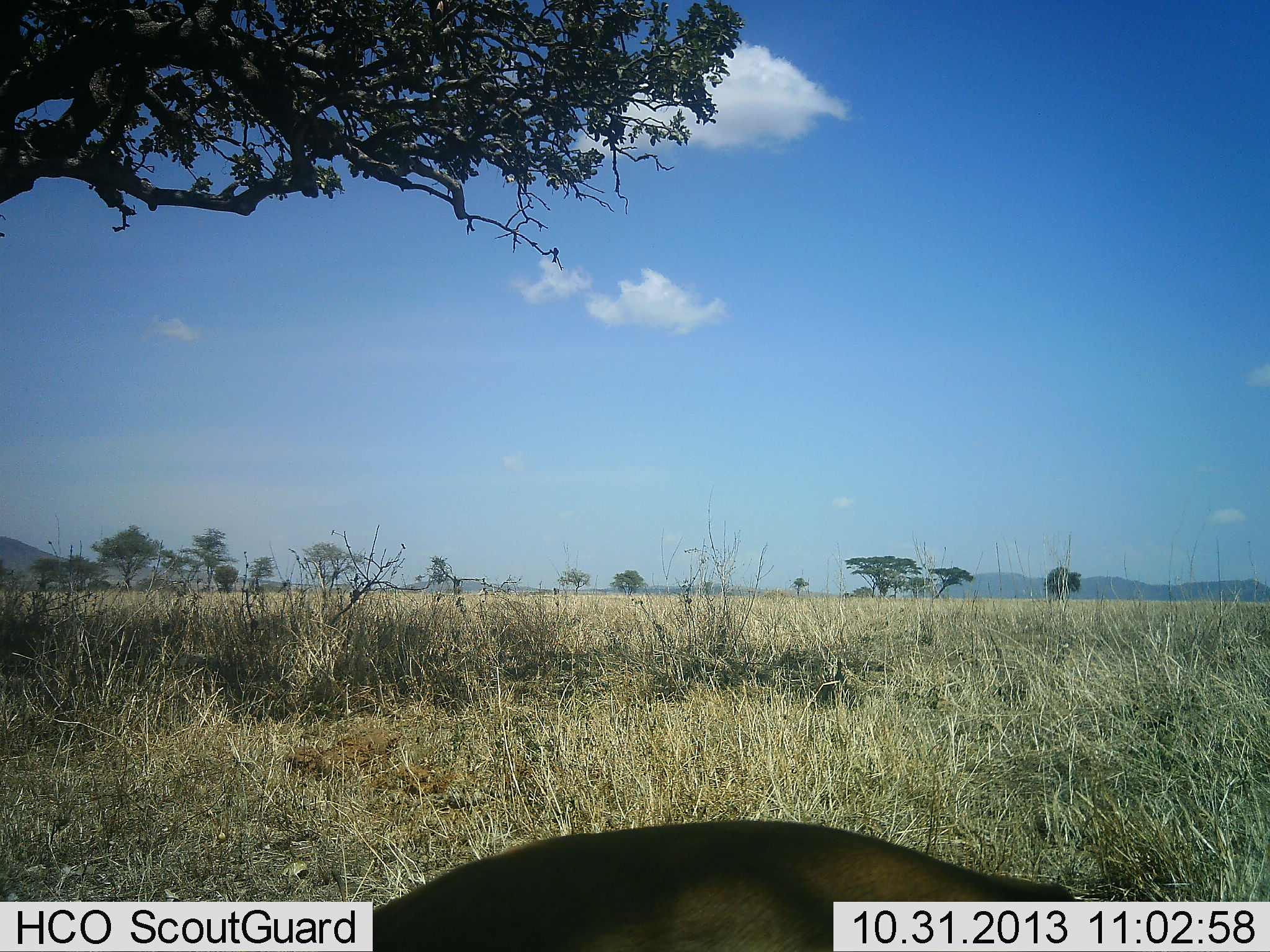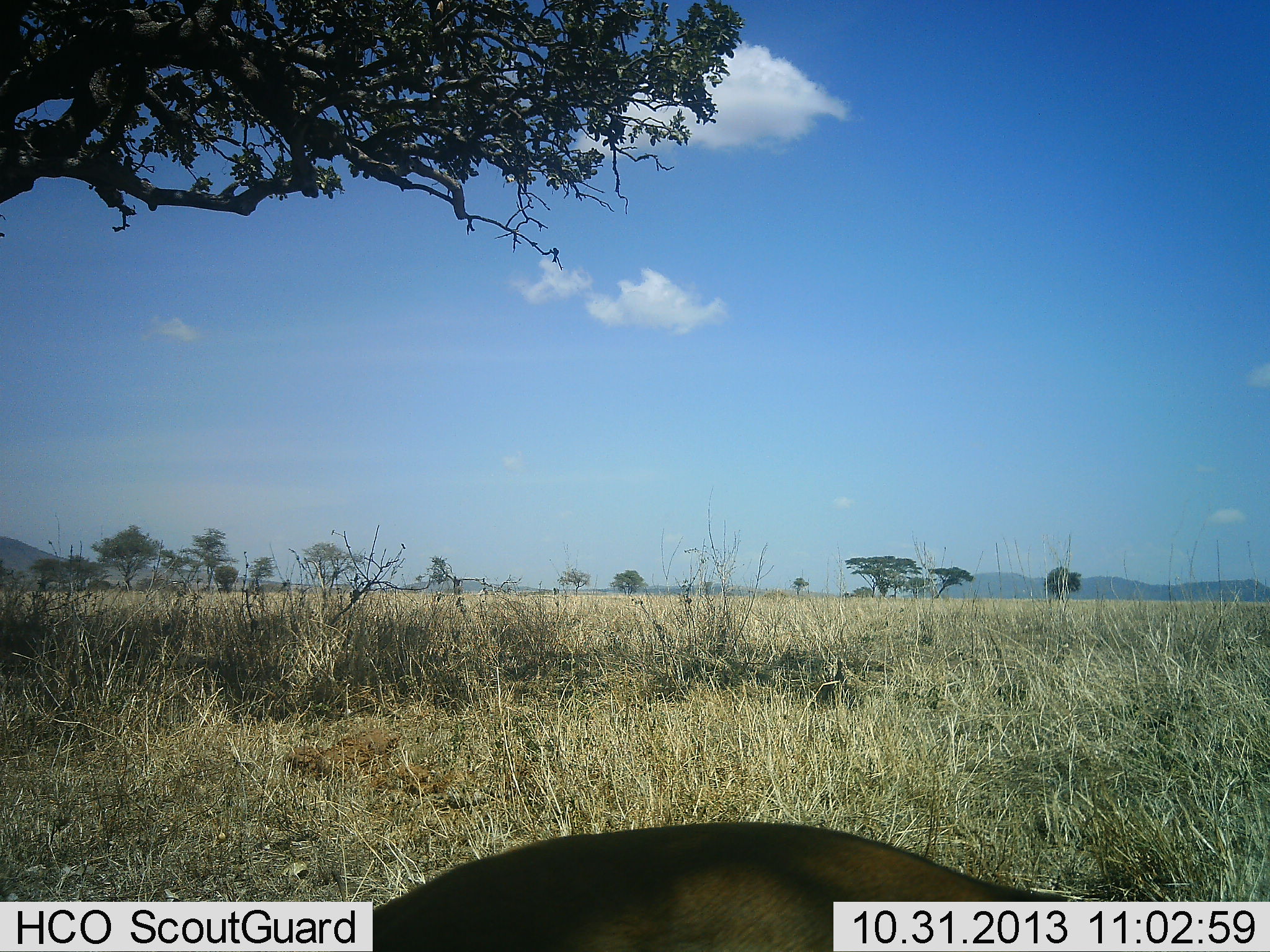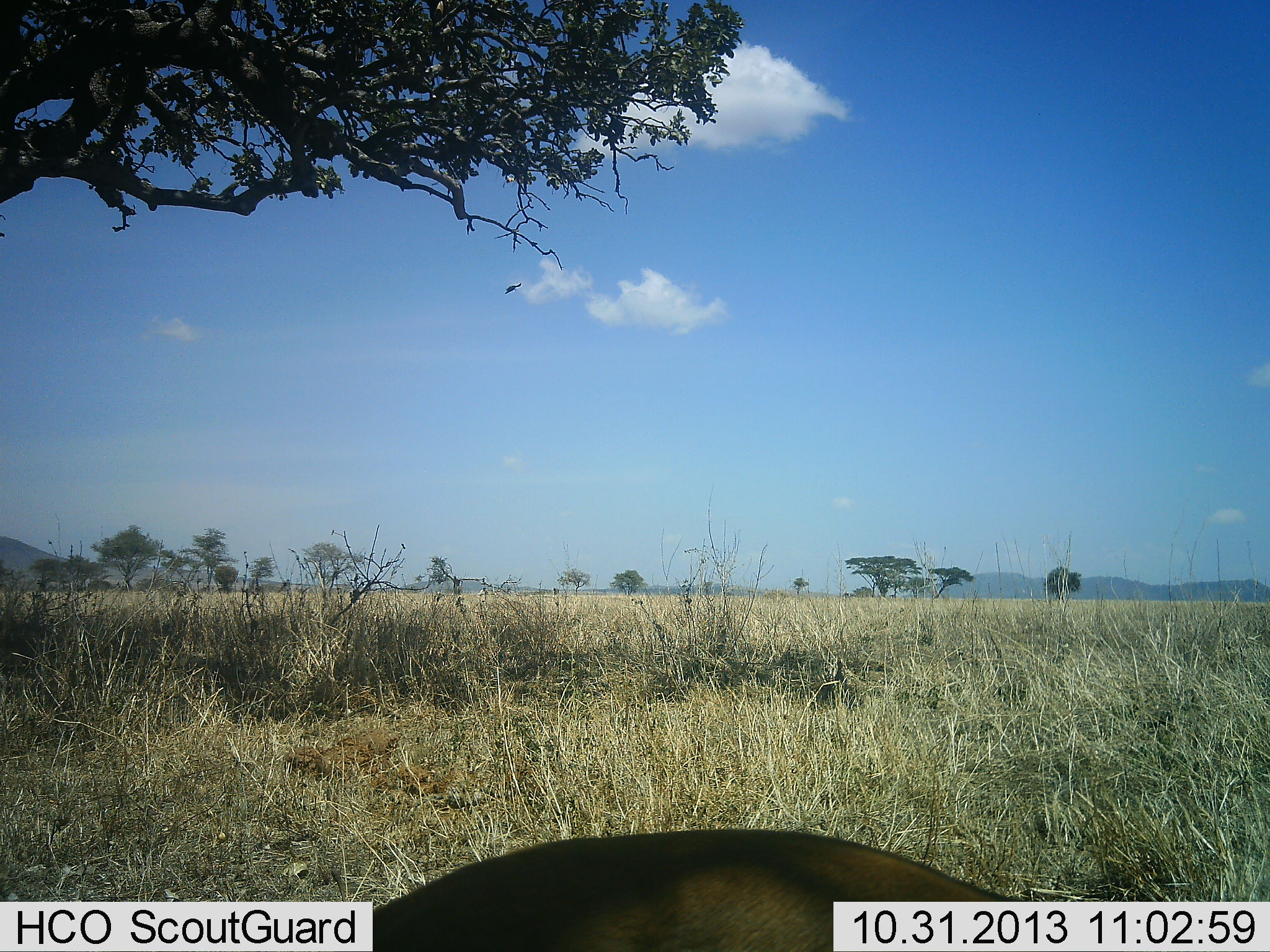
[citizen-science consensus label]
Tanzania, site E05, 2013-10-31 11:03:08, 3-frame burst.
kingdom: Animalia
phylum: Chordata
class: Mammalia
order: Artiodactyla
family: Bovidae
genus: Eudorcas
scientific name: Eudorcas thomsonii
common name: thomson's gazelle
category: gazellethomsons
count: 1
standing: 60%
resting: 0%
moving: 0%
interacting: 0%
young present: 0%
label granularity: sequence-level